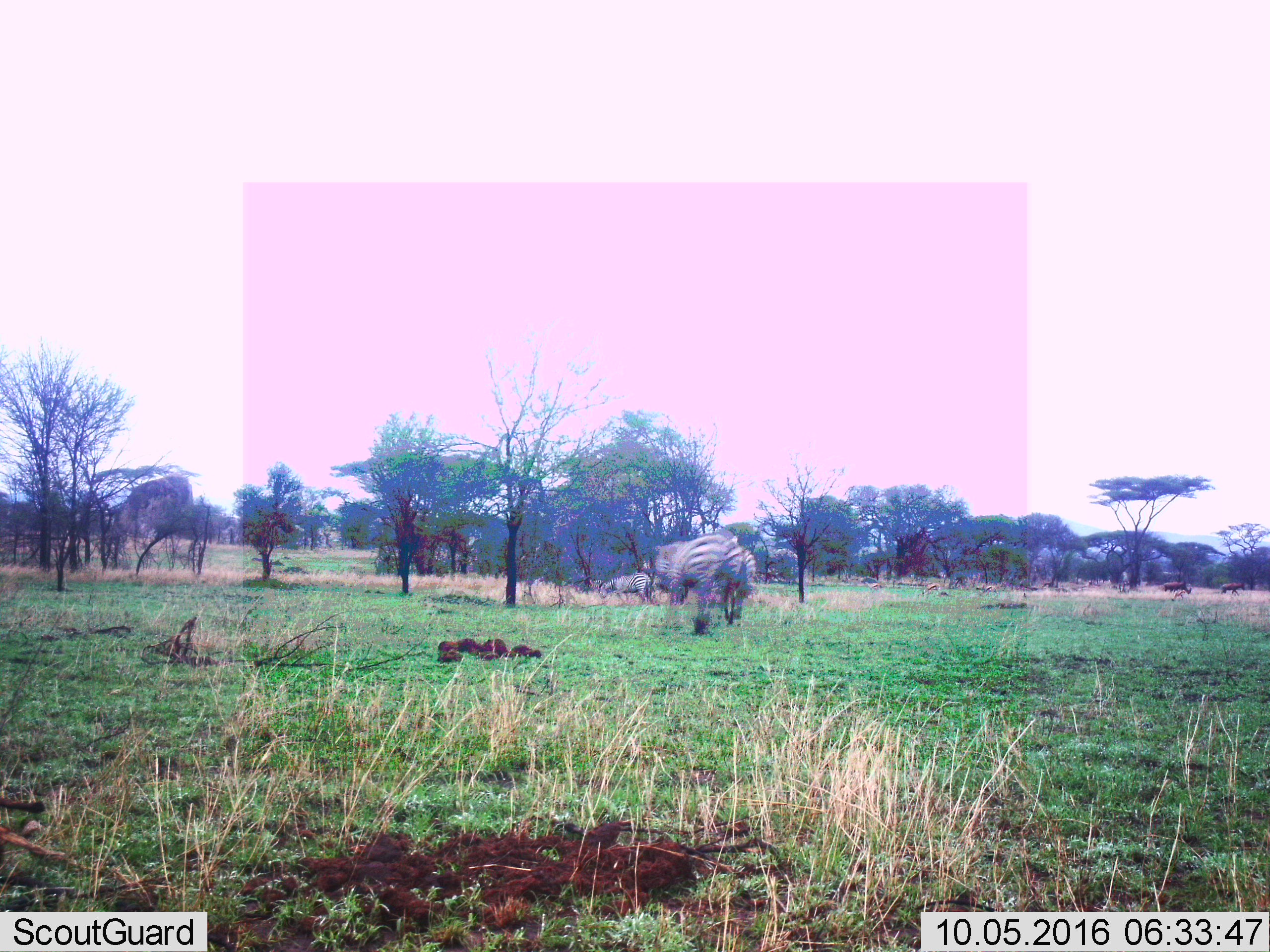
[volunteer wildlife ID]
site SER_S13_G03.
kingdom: Animalia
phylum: Chordata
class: Mammalia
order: Perissodactyla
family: Equidae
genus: Equus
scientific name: Equus quagga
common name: plains zebra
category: zebraplains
Zebraplains (plains zebra) (Equus quagga), count 3. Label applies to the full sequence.